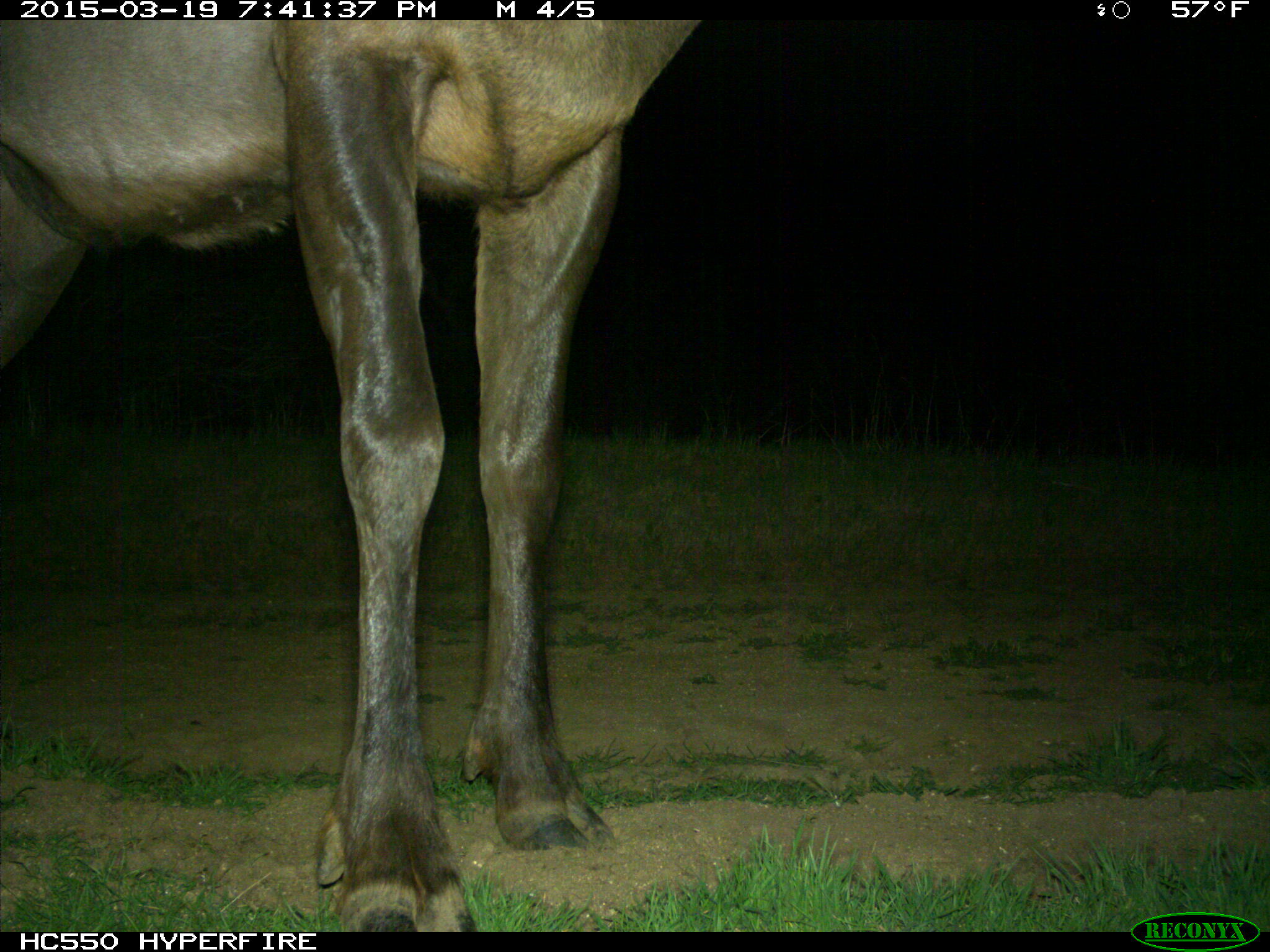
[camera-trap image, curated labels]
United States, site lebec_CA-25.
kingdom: Animalia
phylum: Chordata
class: Mammalia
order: Artiodactyla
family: Cervidae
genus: Cervus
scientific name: Cervus canadensis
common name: elk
Cervus canadensis (elk).